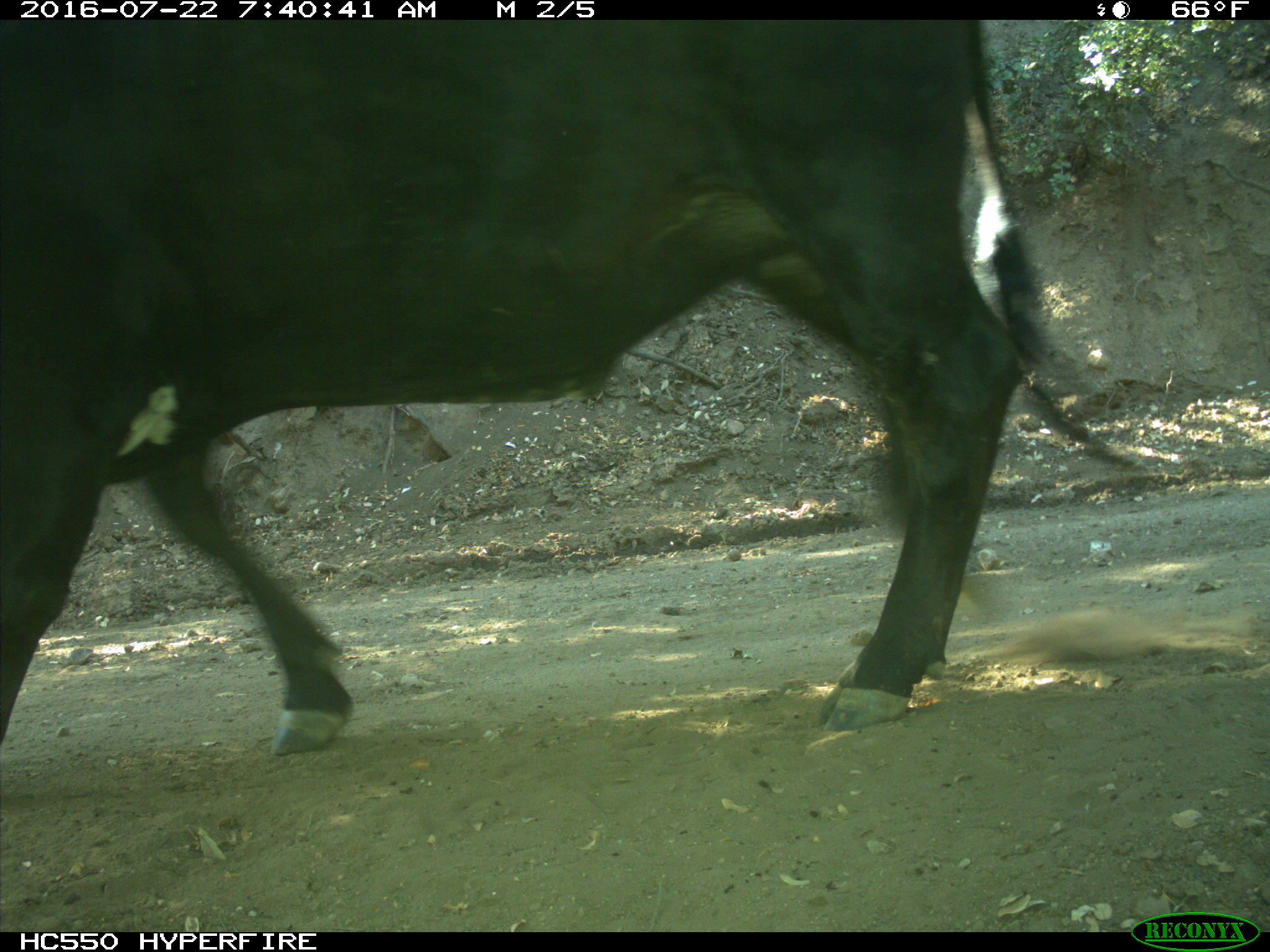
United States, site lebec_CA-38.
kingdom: Animalia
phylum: Chordata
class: Mammalia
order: Artiodactyla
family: Bovidae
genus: Bos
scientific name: Bos taurus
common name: domestic cow